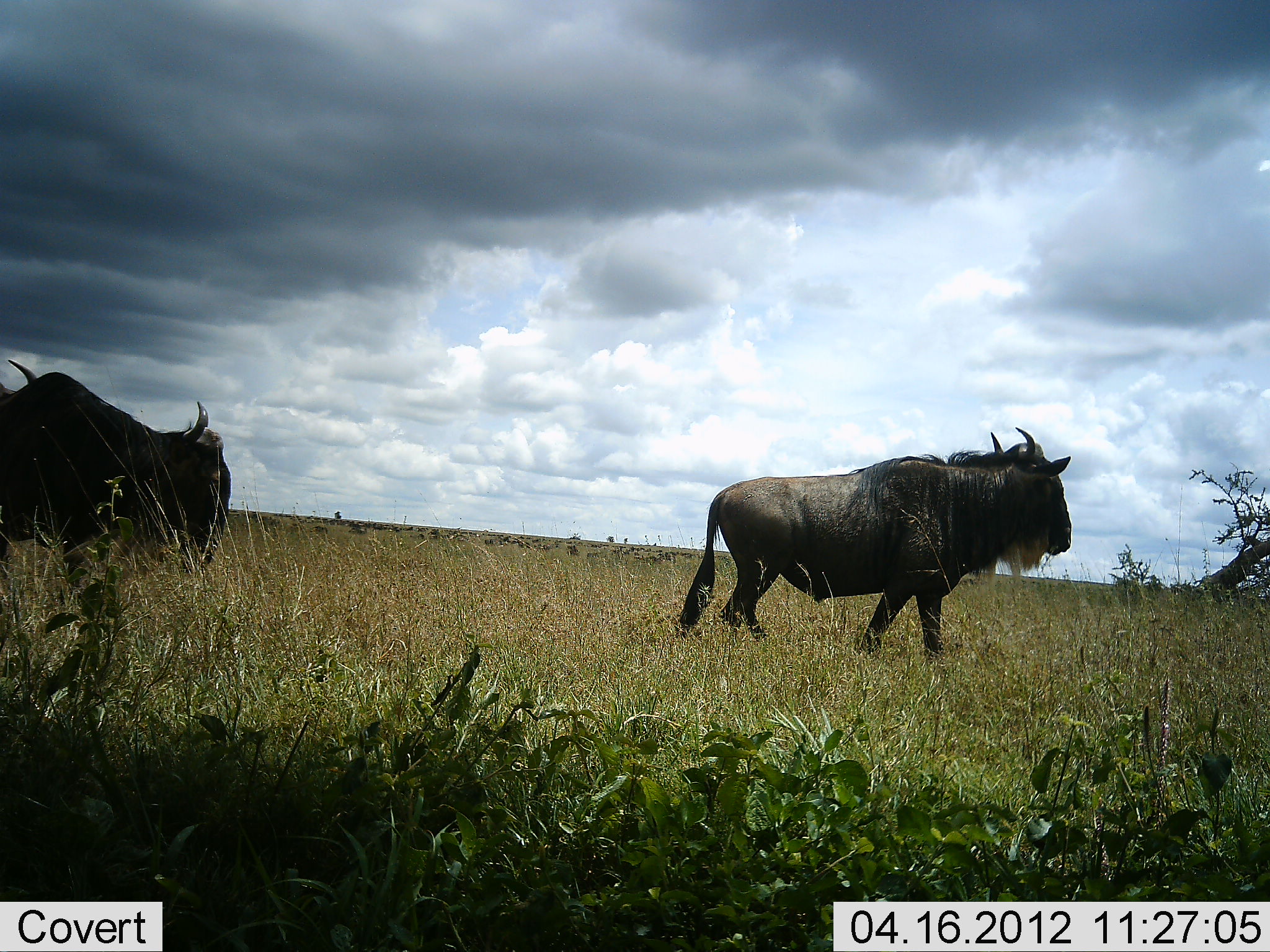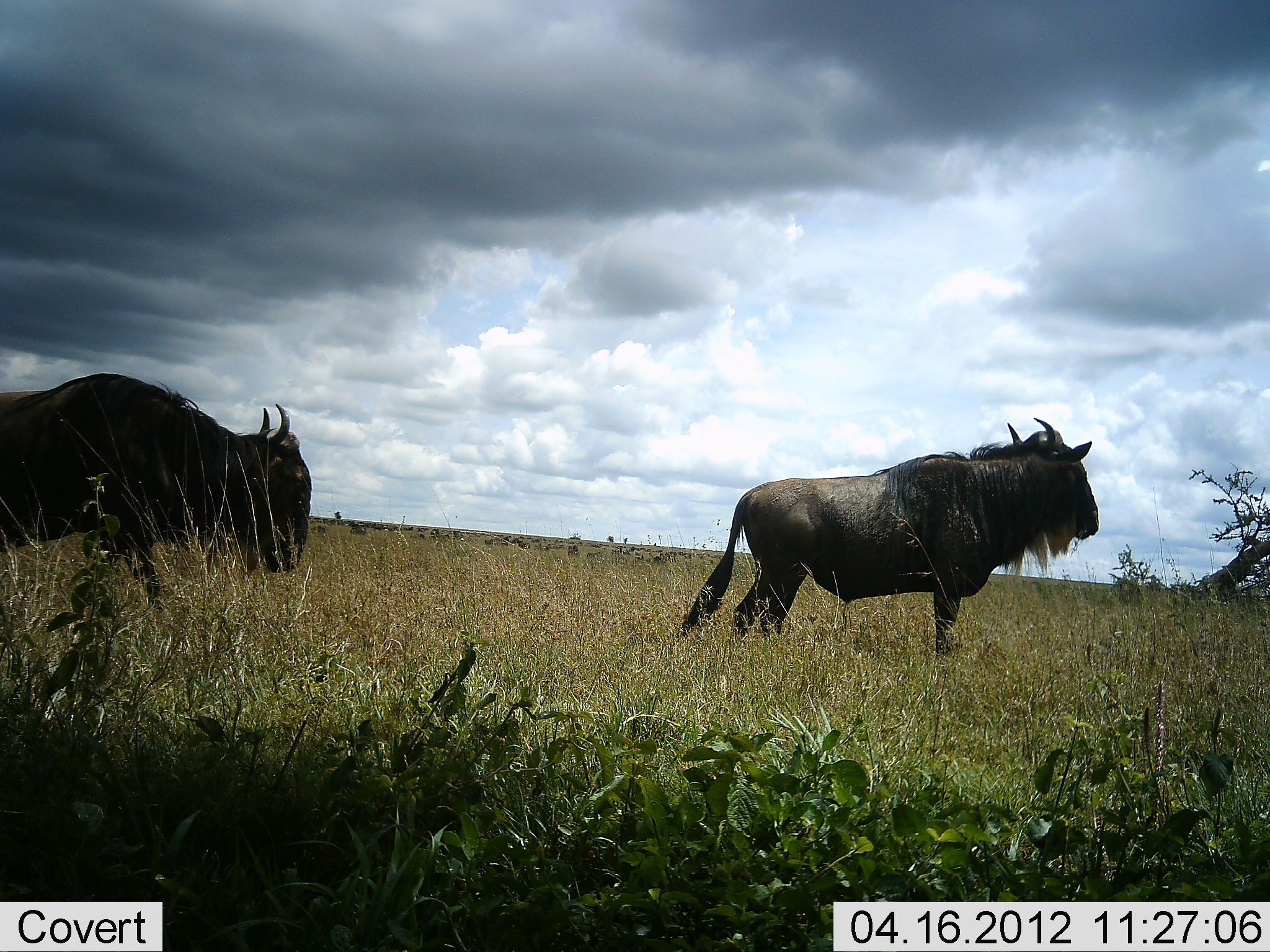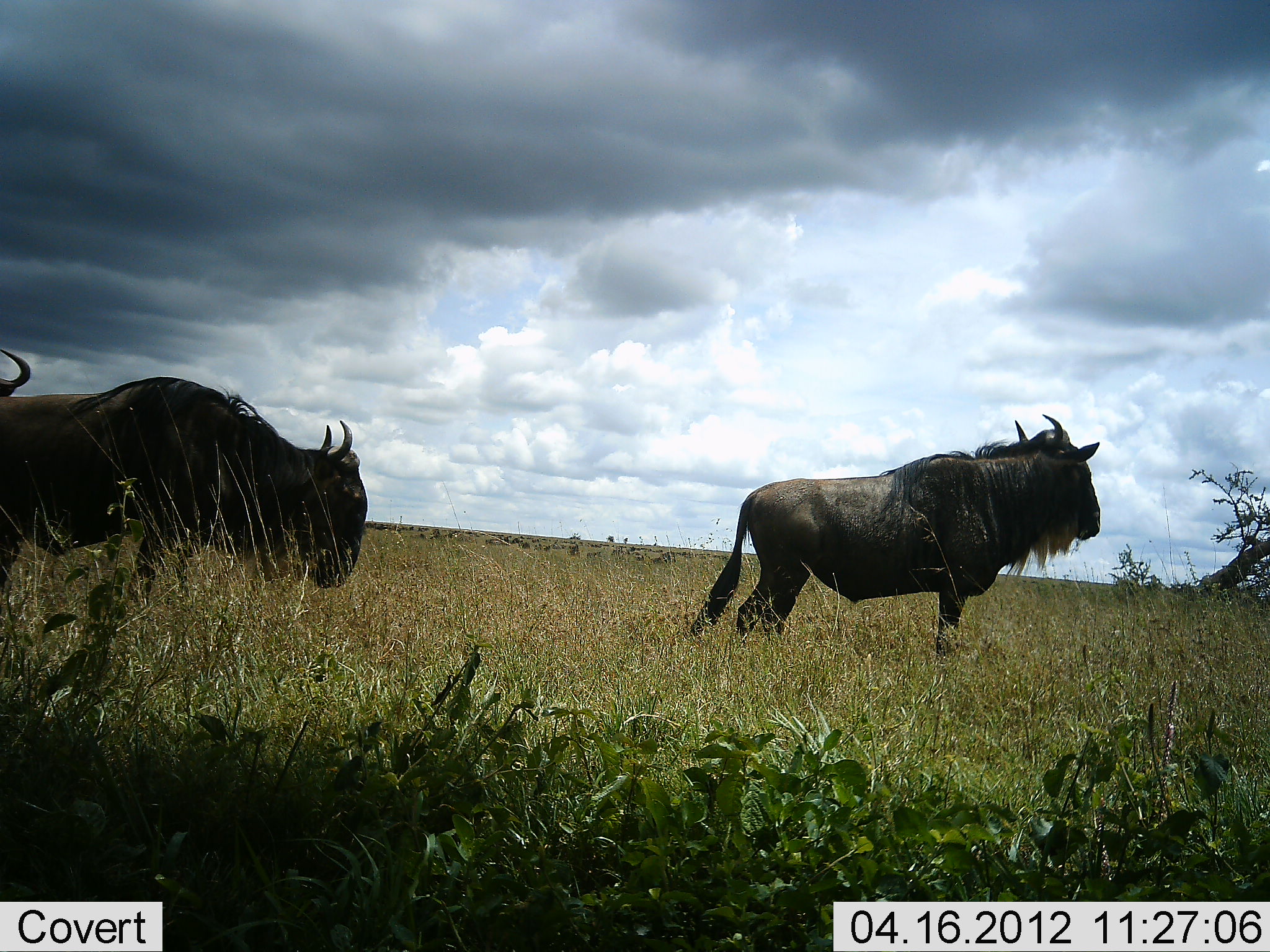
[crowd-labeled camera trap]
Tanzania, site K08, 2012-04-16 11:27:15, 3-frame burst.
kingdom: Animalia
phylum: Chordata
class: Mammalia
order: Artiodactyla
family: Bovidae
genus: Connochaetes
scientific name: Connochaetes taurinus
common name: blue wildebeest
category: wildebeest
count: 3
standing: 39%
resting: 0%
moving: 82%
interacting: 0%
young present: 0%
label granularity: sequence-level